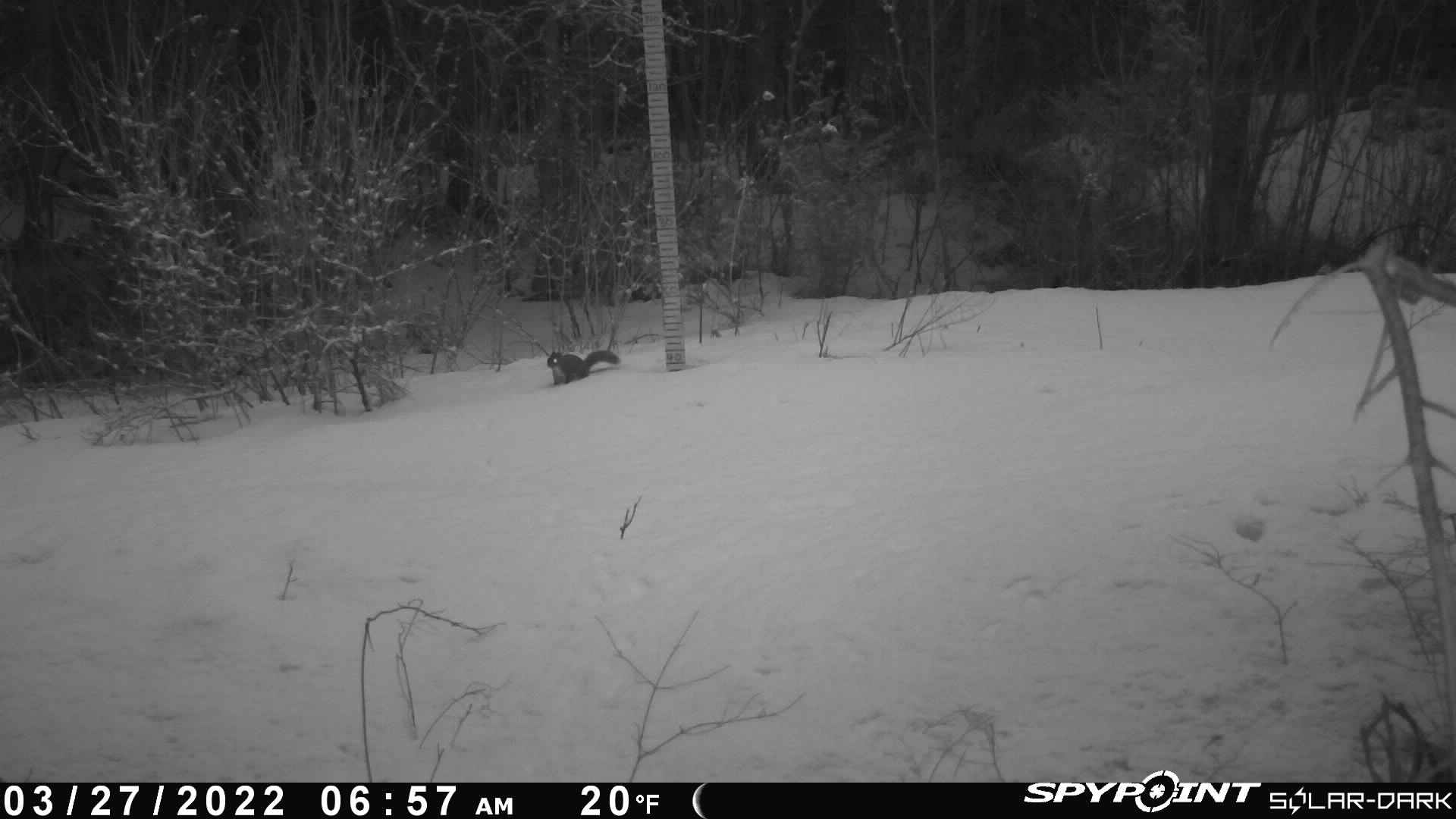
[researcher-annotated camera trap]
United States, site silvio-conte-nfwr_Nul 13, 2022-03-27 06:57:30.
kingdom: Animalia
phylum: Chordata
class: Mammalia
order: Rodentia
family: Sciuridae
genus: Tamiasciurus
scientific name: Tamiasciurus hudsonicus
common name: red squirrel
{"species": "red squirrel (Tamiasciurus hudsonicus)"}